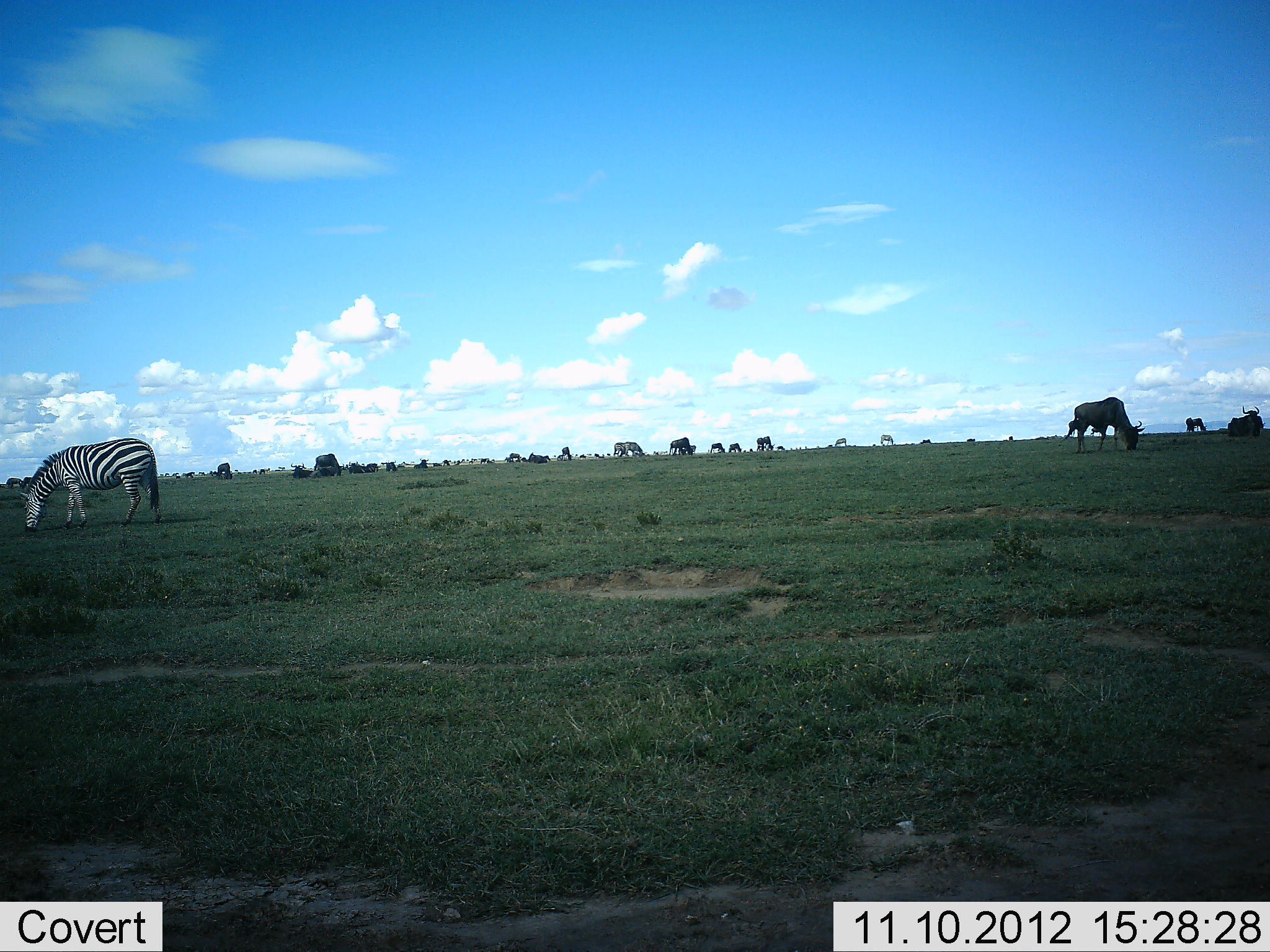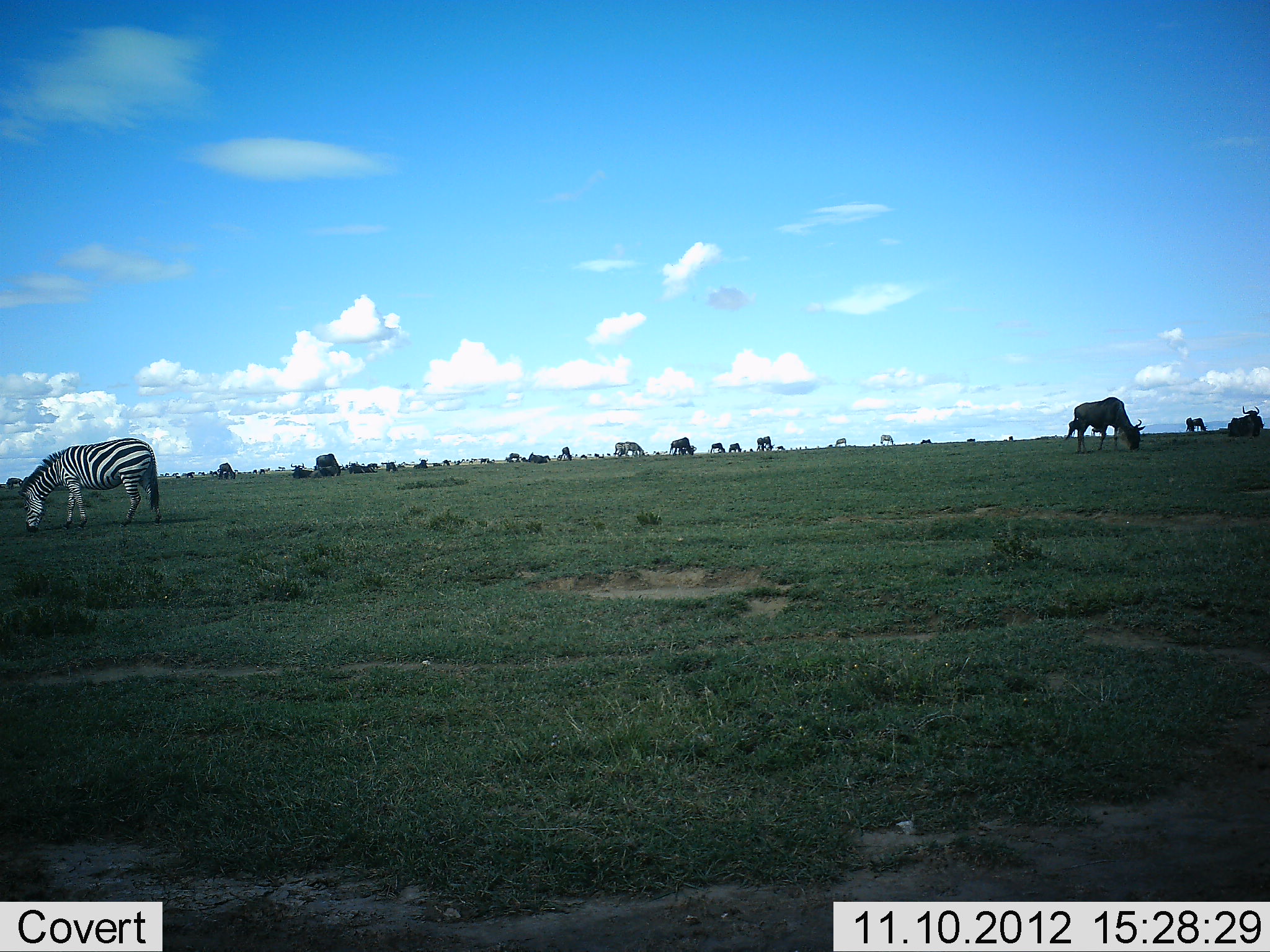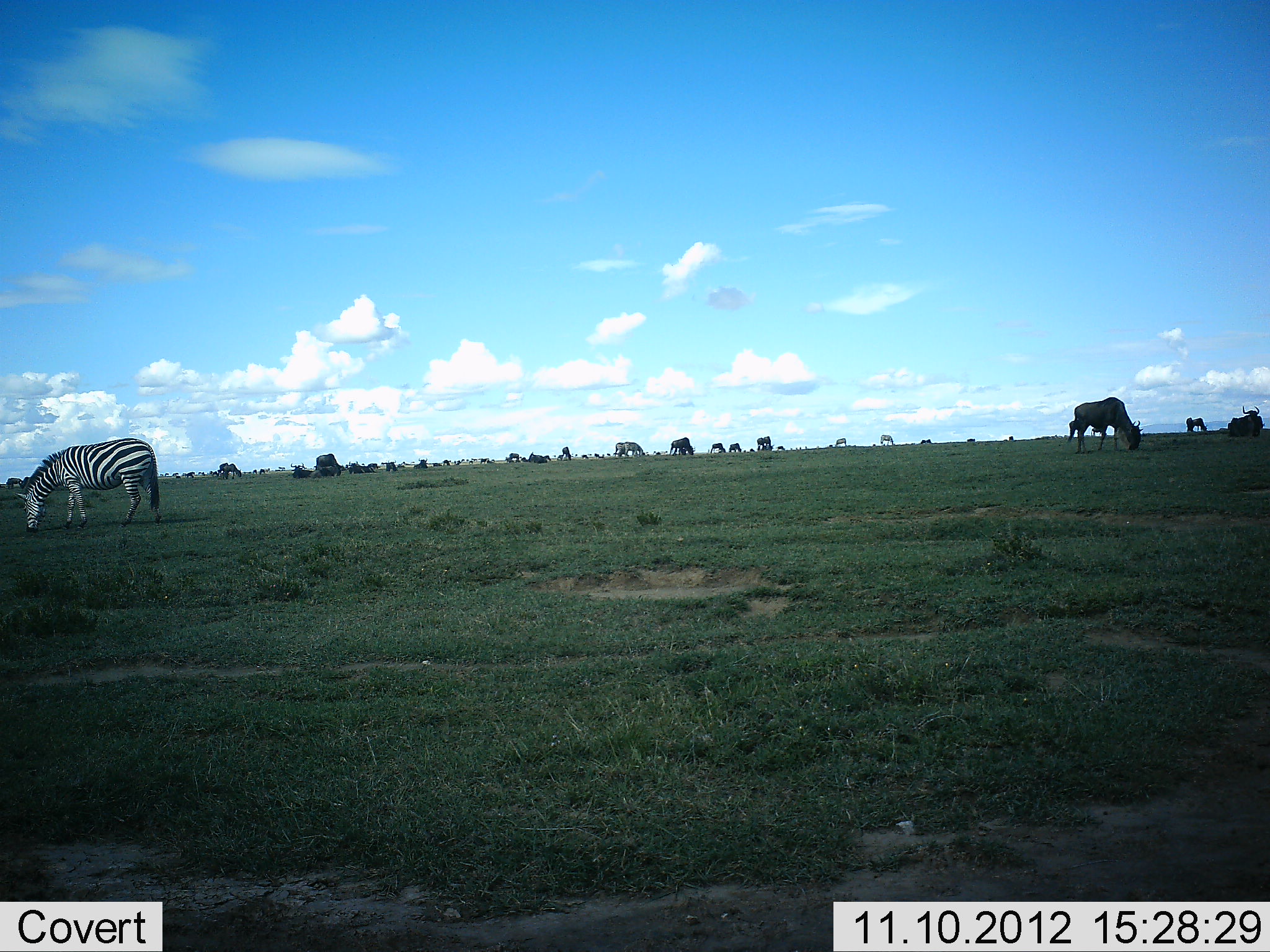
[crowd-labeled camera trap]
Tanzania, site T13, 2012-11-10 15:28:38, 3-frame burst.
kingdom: Animalia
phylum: Chordata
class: Mammalia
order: Artiodactyla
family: Bovidae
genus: Connochaetes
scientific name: Connochaetes taurinus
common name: blue wildebeest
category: wildebeest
Wildebeest (blue wildebeest) (Connochaetes taurinus), count 11-50. Behavior (volunteer vote fractions): standing 20%, resting 30%, moving 0%, interacting 0%. Young present (vote fraction): 0%. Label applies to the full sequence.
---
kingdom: Animalia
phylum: Chordata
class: Mammalia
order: Perissodactyla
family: Equidae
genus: Equus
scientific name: Equus quagga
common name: plains zebra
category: zebra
Zebra (plains zebra) (Equus quagga), count 4. Behavior (volunteer vote fractions): standing 18%, resting 0%, moving 0%, interacting 0%. Young present (vote fraction): 0%. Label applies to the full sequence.